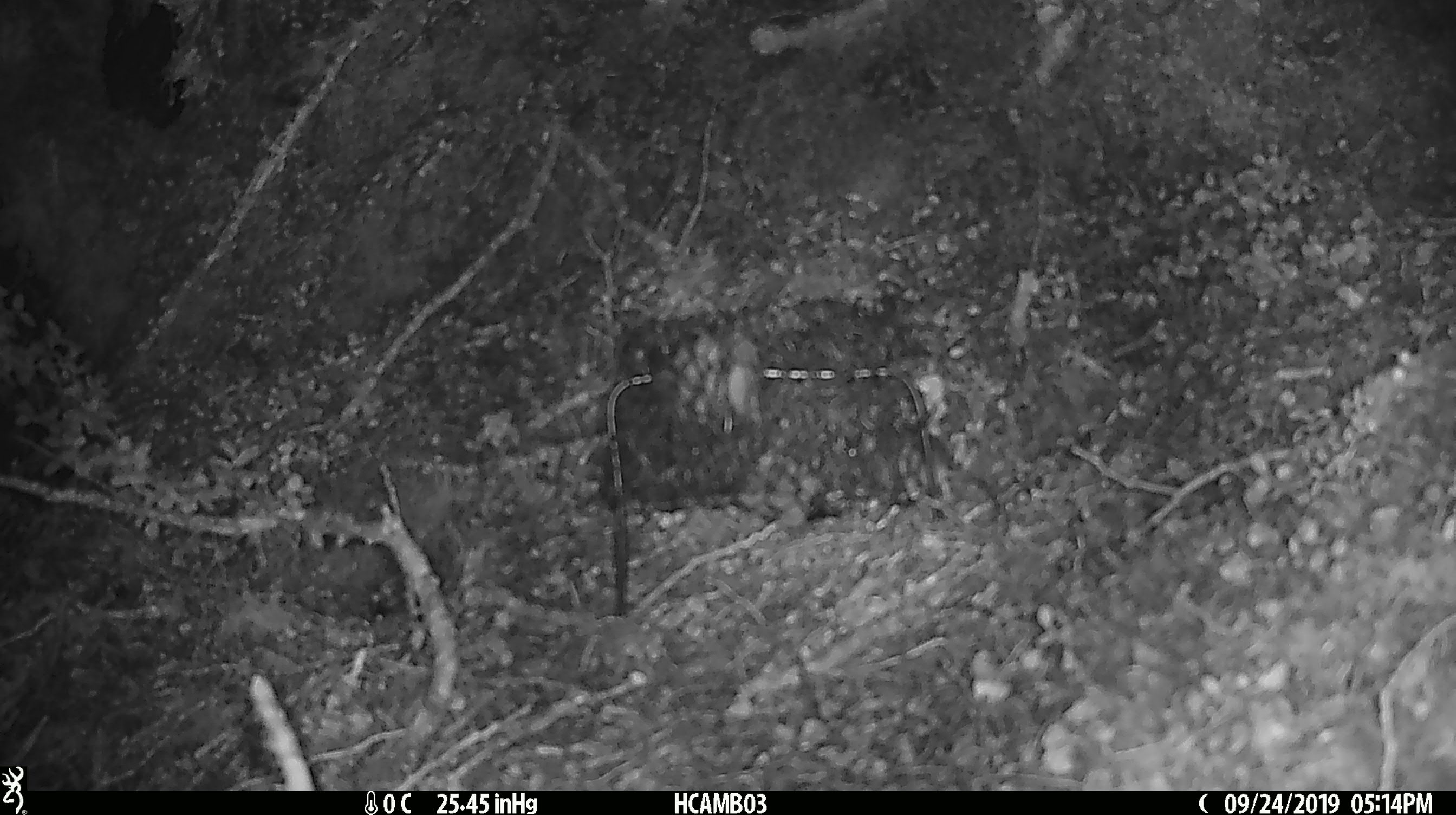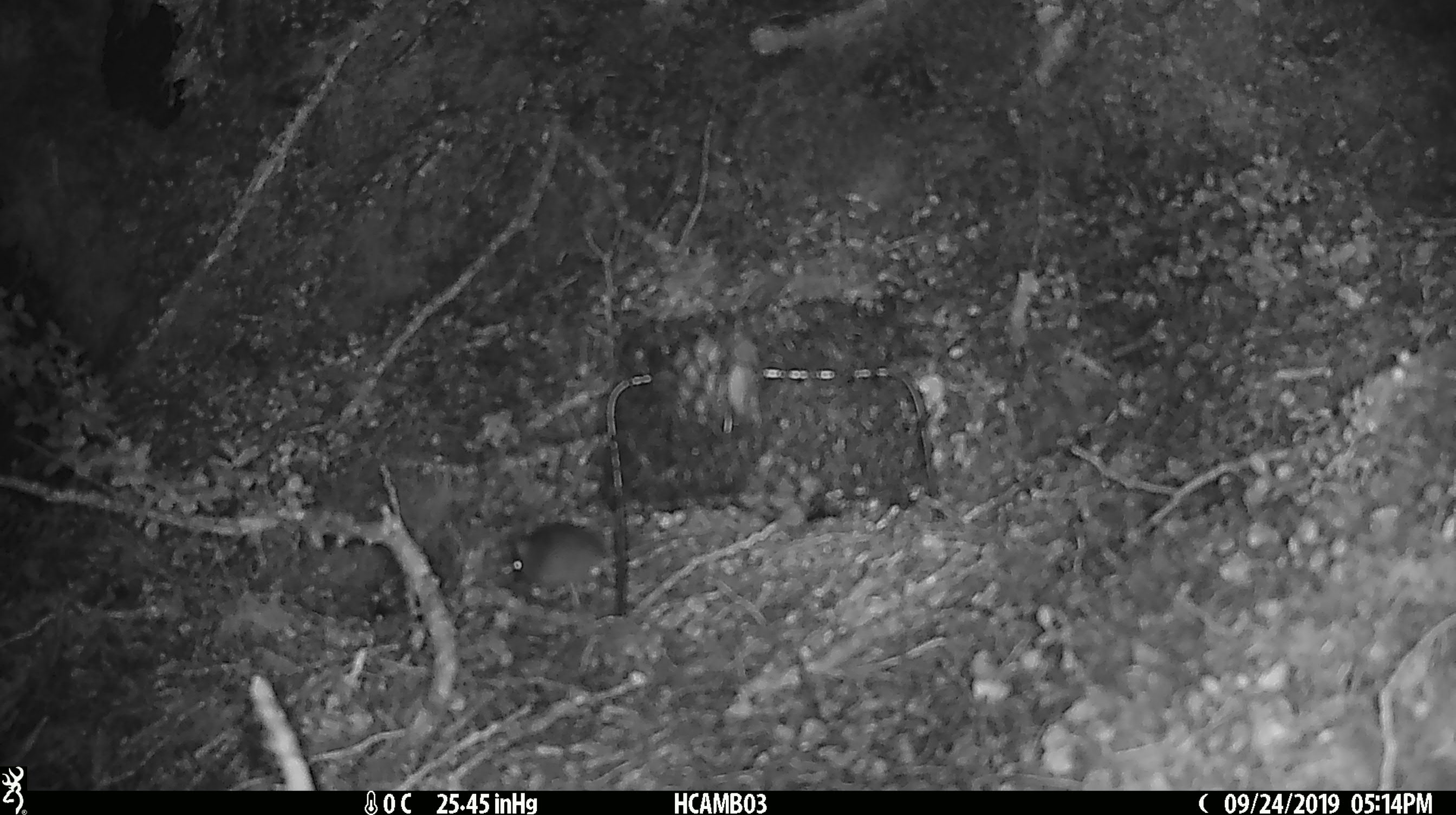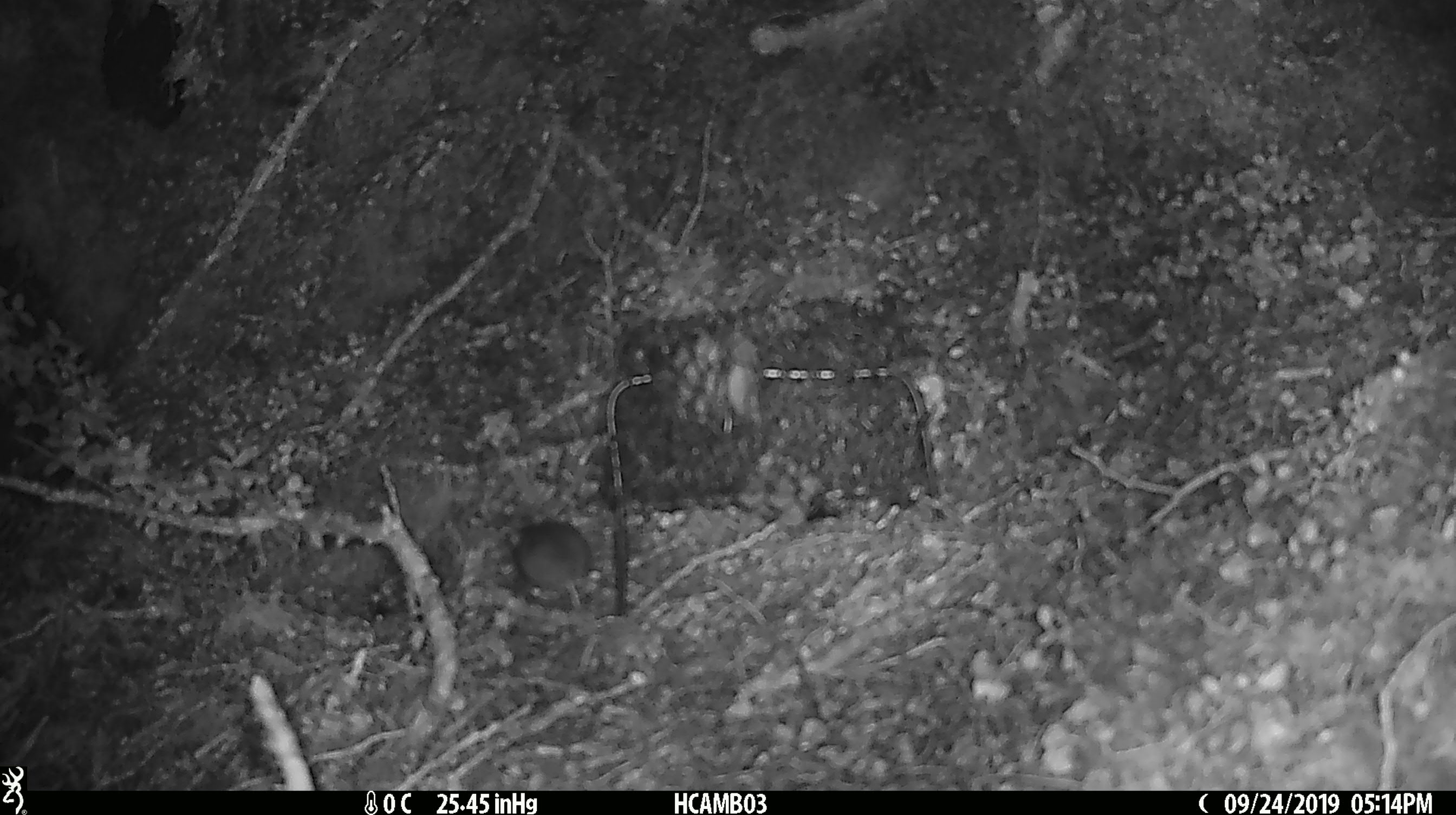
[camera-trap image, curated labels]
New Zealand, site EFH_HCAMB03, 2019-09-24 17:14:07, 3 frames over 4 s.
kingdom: Animalia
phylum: Chordata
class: Mammalia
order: Rodentia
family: Muridae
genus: Mus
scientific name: Mus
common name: mouse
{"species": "mouse (Mus)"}